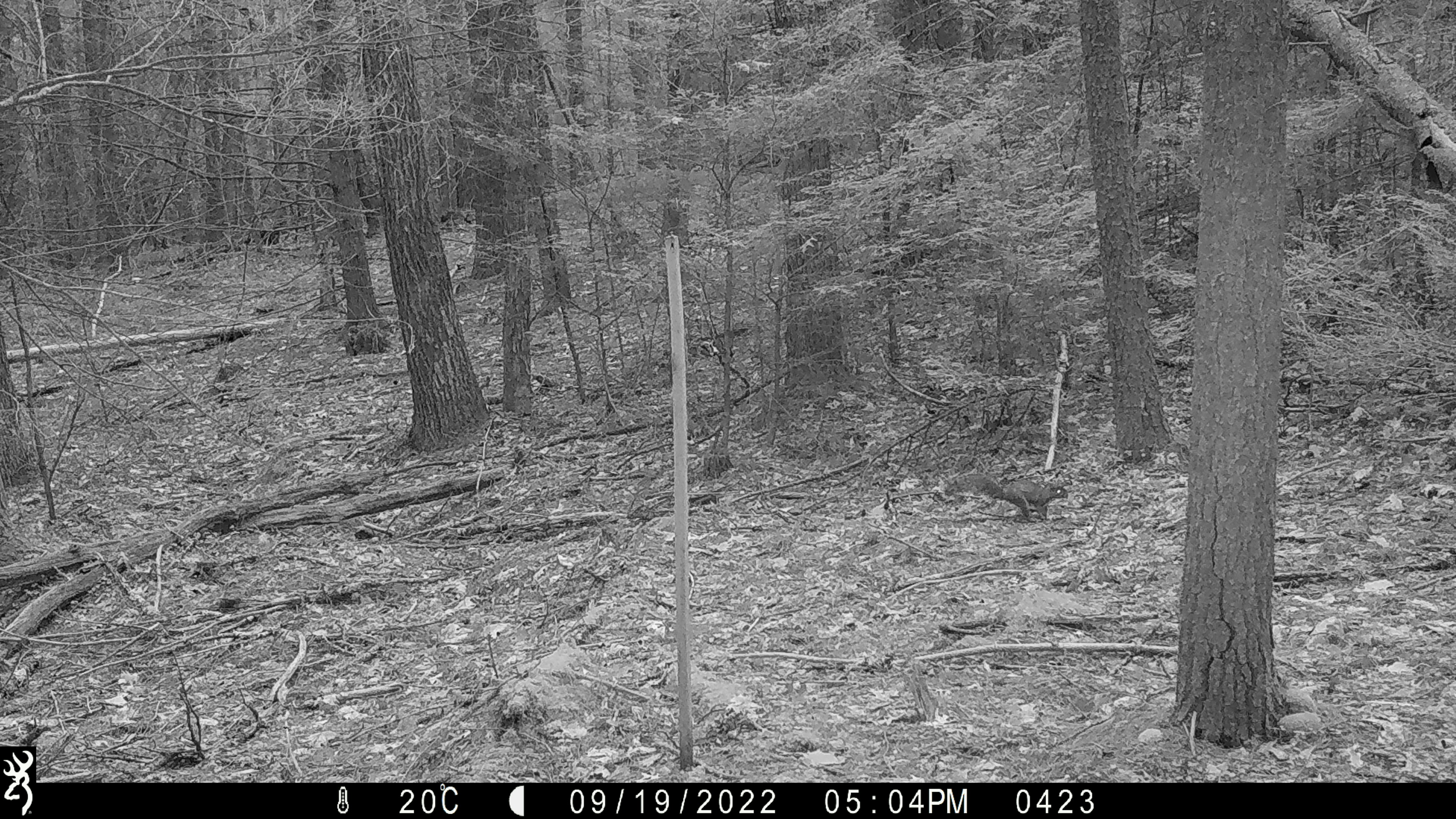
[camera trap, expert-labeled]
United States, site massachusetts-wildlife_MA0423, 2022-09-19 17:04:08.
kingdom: Animalia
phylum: Chordata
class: Mammalia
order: Rodentia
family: Sciuridae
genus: Sciurus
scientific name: Sciurus carolinensis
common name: gray squirrel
Gray squirrel (Sciurus carolinensis).